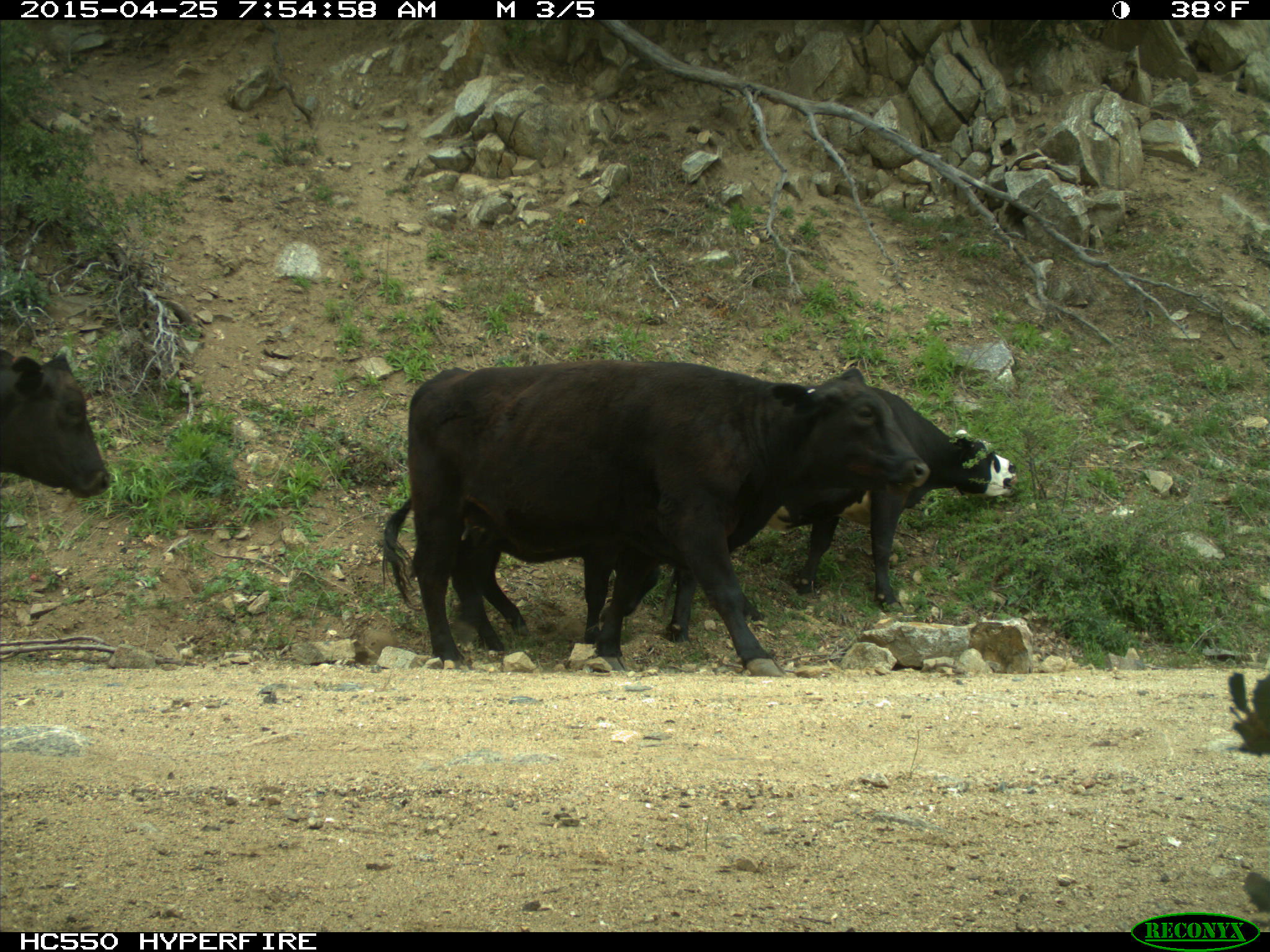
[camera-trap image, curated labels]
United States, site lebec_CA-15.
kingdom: Animalia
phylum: Chordata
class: Mammalia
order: Artiodactyla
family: Bovidae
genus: Bos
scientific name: Bos taurus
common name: domestic cow